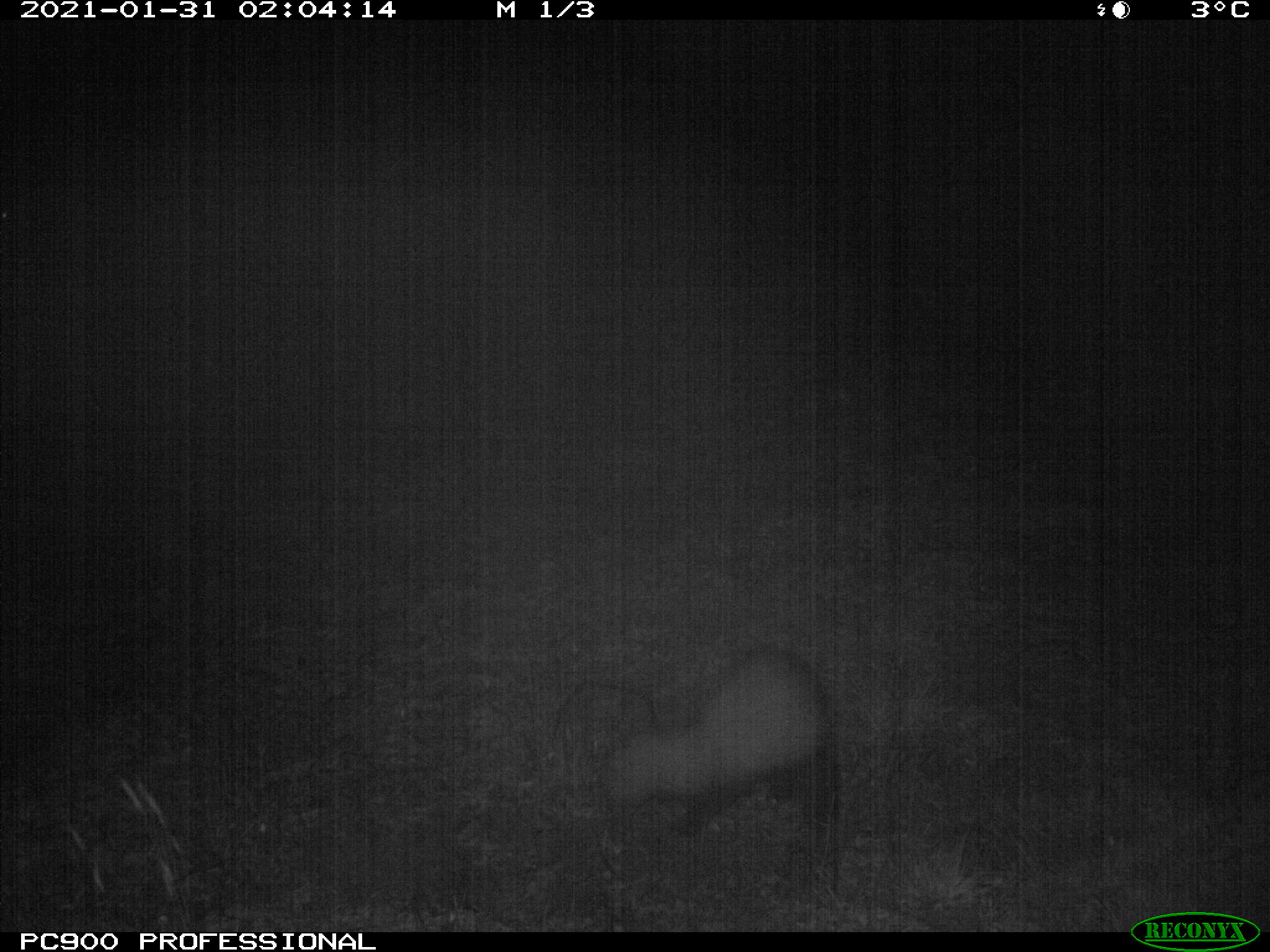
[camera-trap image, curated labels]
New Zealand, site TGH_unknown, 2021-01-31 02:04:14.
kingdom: Animalia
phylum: Chordata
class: Mammalia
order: Carnivora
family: Mustelidae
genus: Mustela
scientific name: Mustela furo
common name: ferret